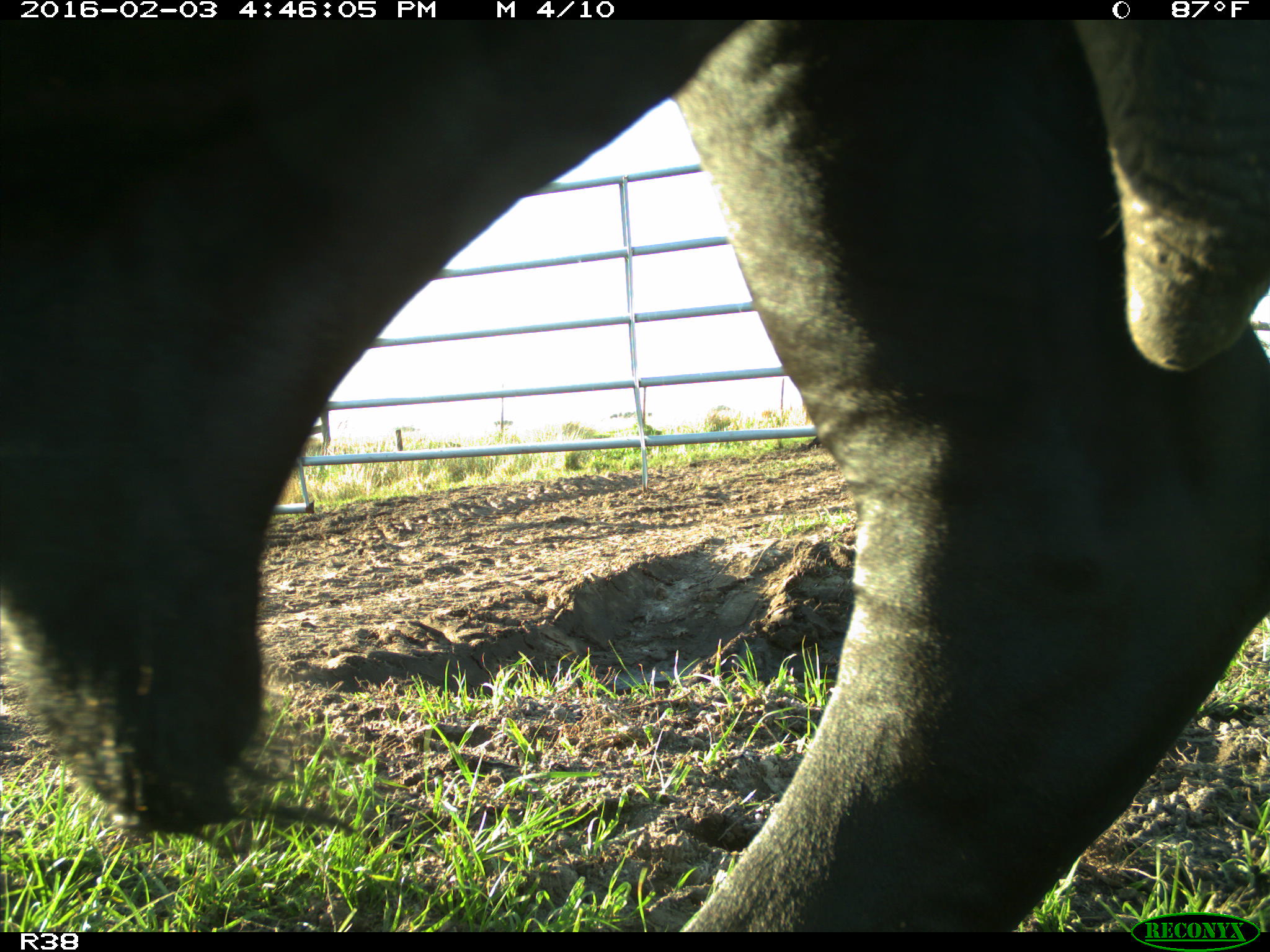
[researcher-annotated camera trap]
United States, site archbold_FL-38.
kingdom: Animalia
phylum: Chordata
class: Mammalia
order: Artiodactyla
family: Bovidae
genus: Bos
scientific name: Bos taurus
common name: domestic cow